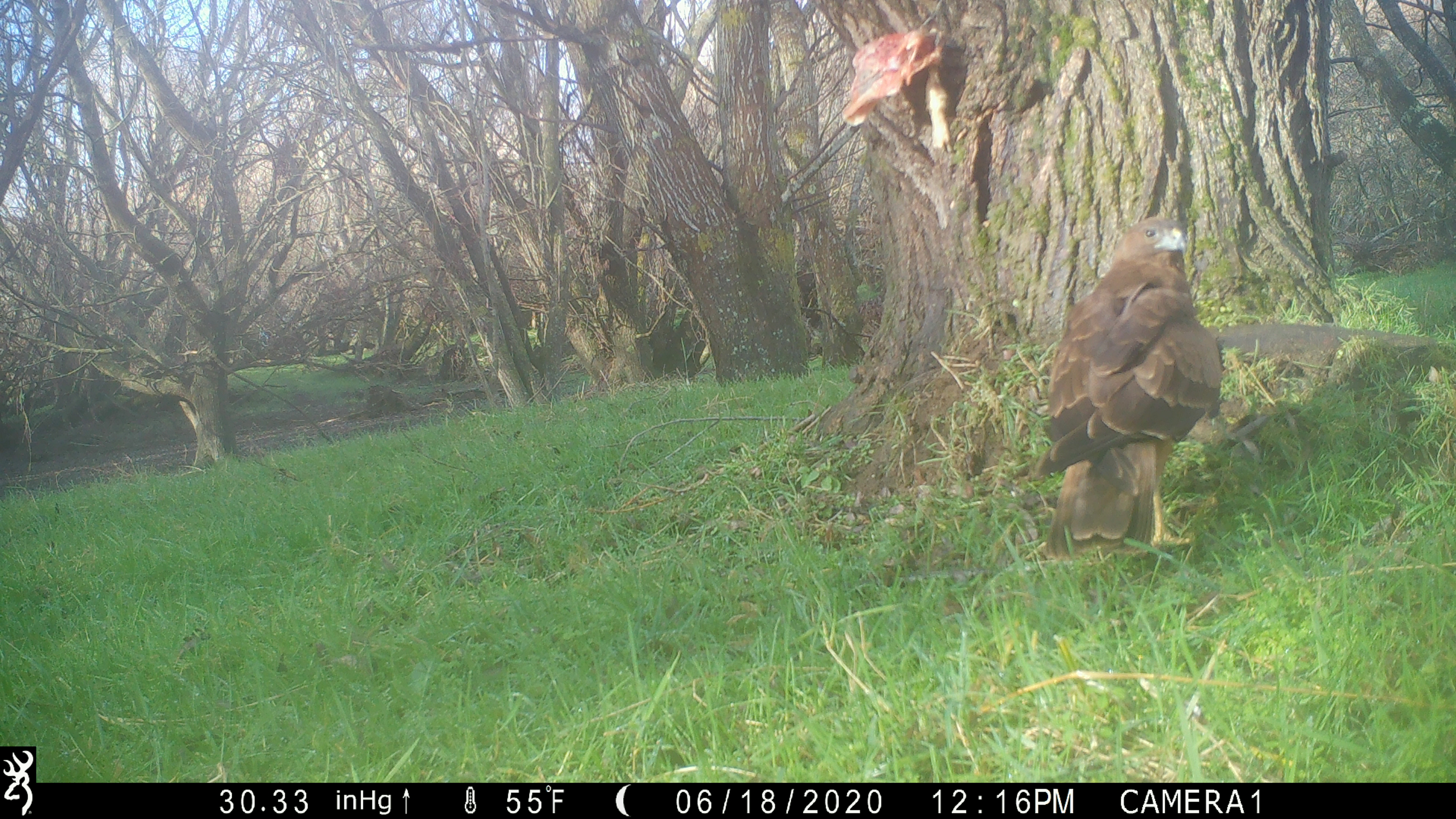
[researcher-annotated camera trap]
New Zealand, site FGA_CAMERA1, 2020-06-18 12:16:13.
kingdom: Animalia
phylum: Chordata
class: Aves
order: Accipitriformes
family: Accipitridae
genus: Circus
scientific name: Circus approximans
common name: swamp harrier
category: harrier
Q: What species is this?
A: Harrier (swamp harrier) (Circus approximans).